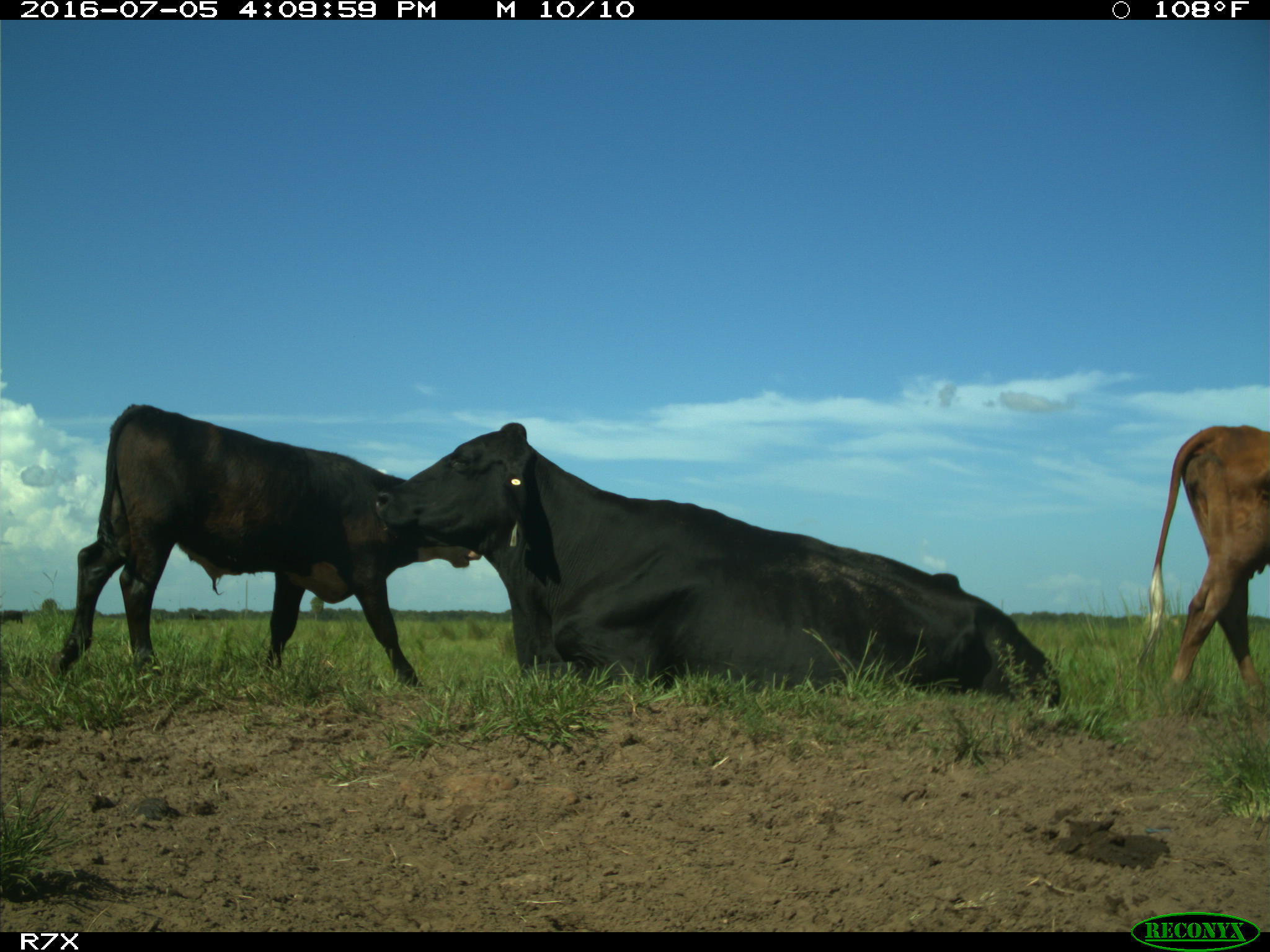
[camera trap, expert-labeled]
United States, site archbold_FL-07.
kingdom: Animalia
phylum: Chordata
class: Mammalia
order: Artiodactyla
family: Bovidae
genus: Bos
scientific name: Bos taurus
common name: domestic cow